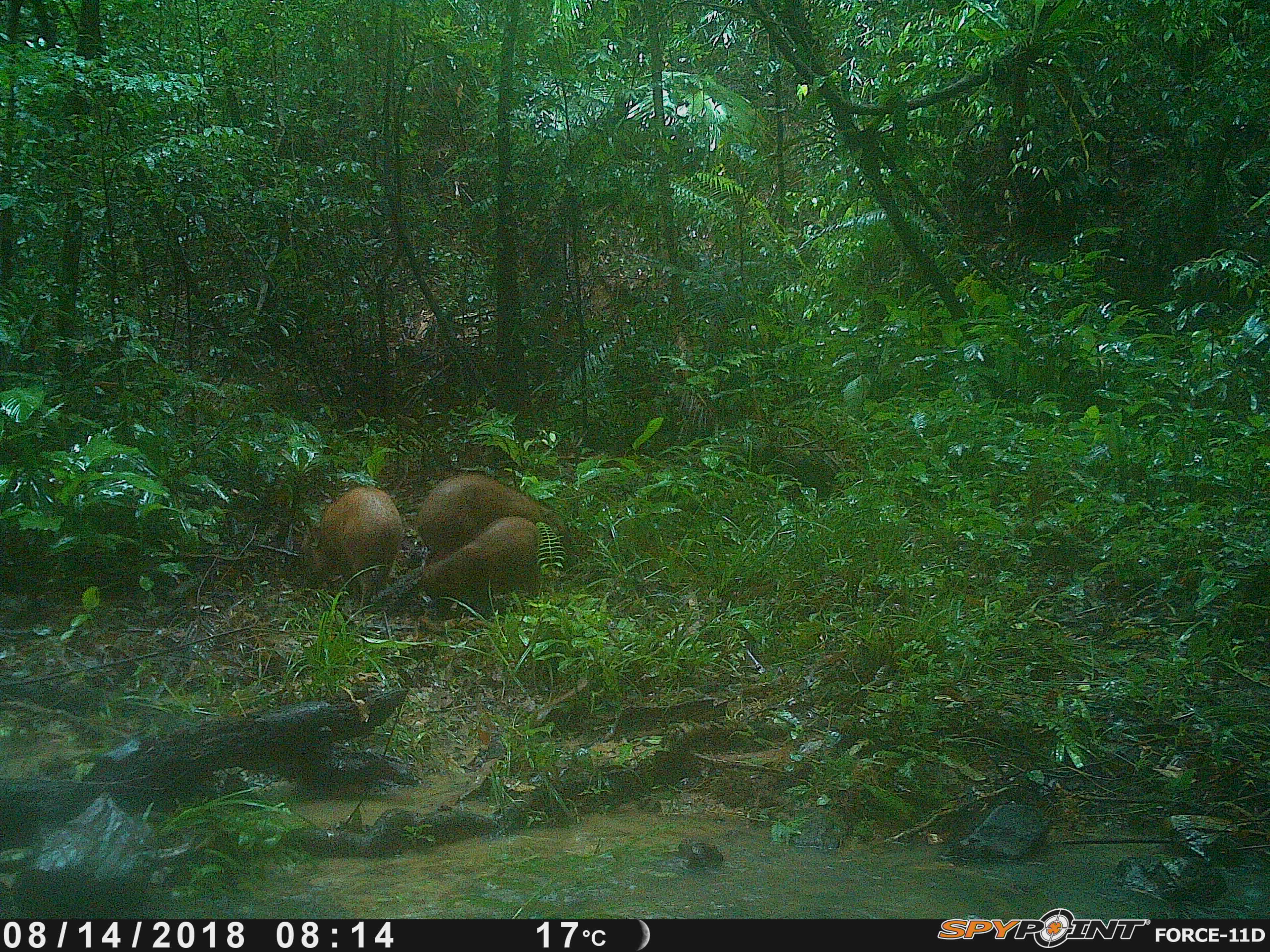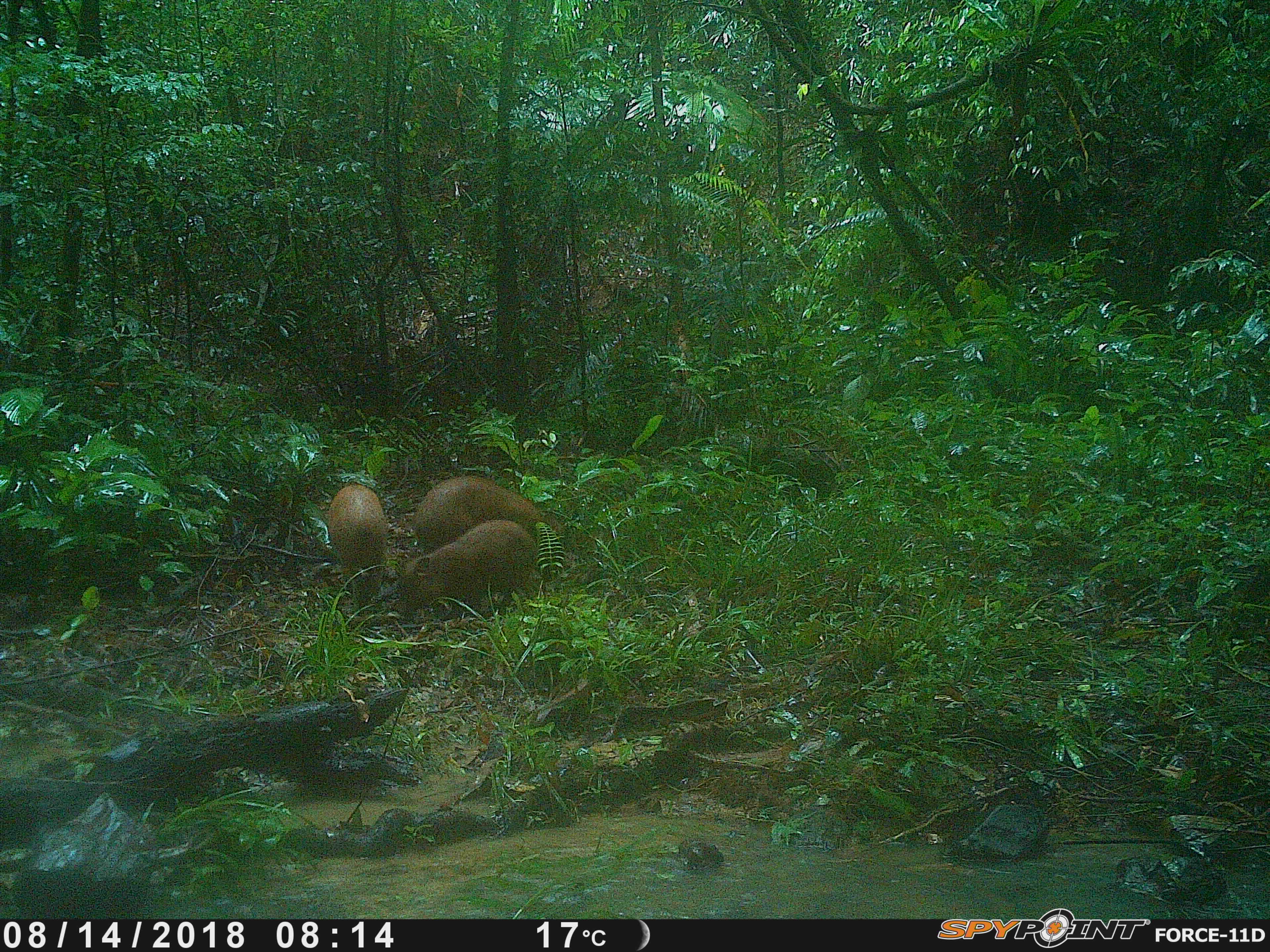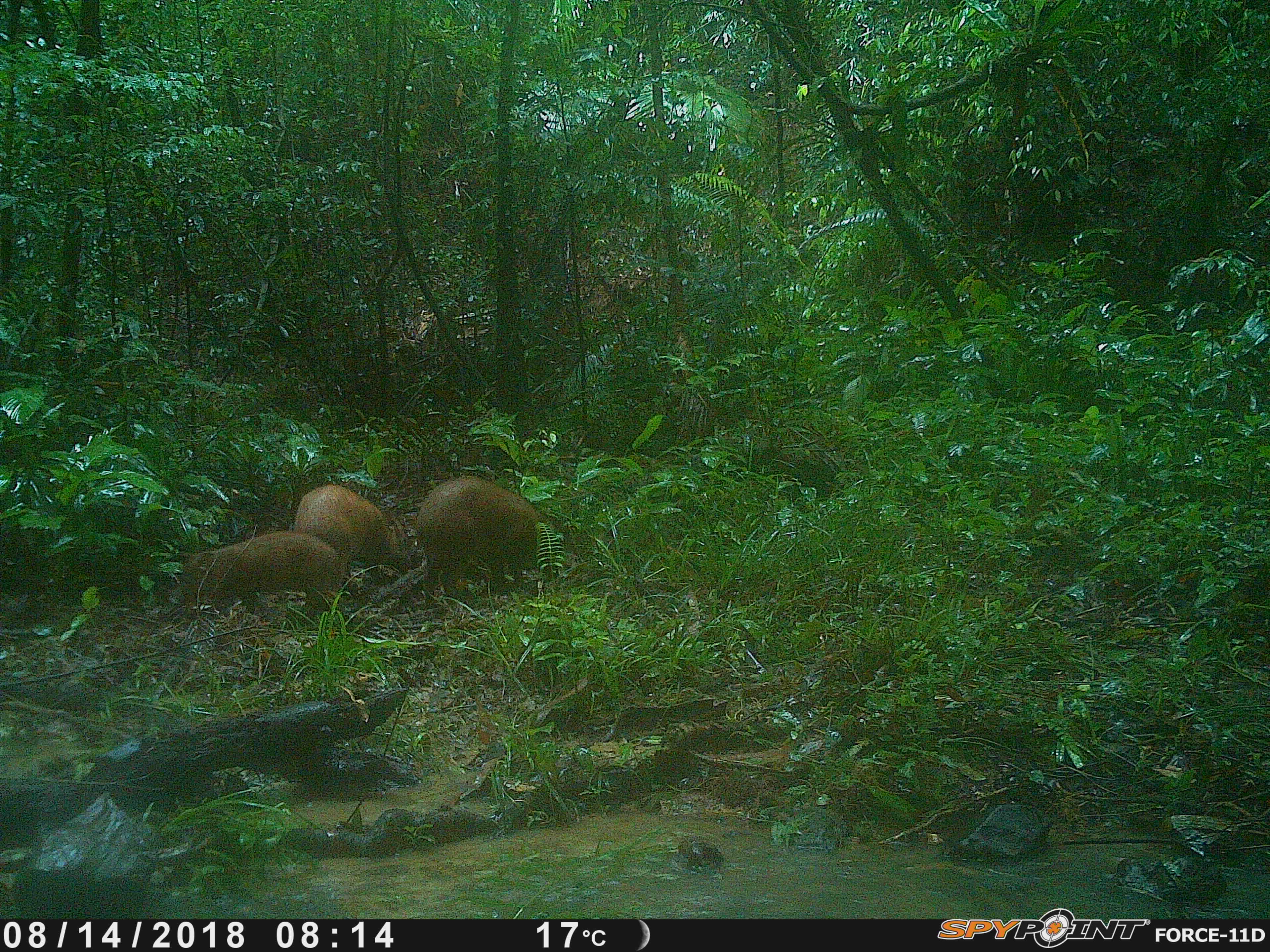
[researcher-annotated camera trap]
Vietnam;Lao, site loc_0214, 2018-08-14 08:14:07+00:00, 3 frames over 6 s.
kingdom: Animalia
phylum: Chordata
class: Mammalia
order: Artiodactyla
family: Suidae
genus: Sus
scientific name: Sus scrofa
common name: eurasian wild pig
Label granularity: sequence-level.